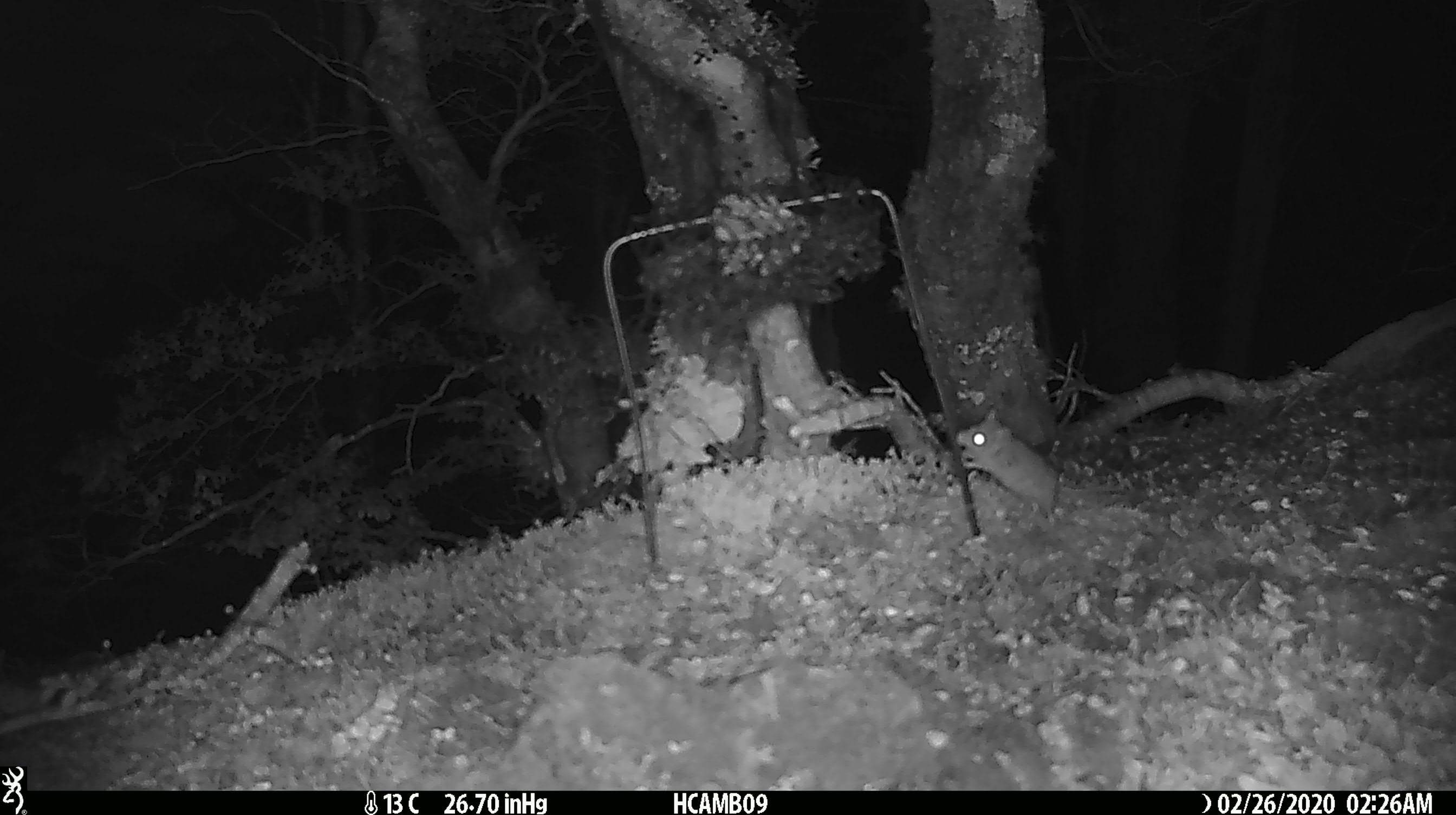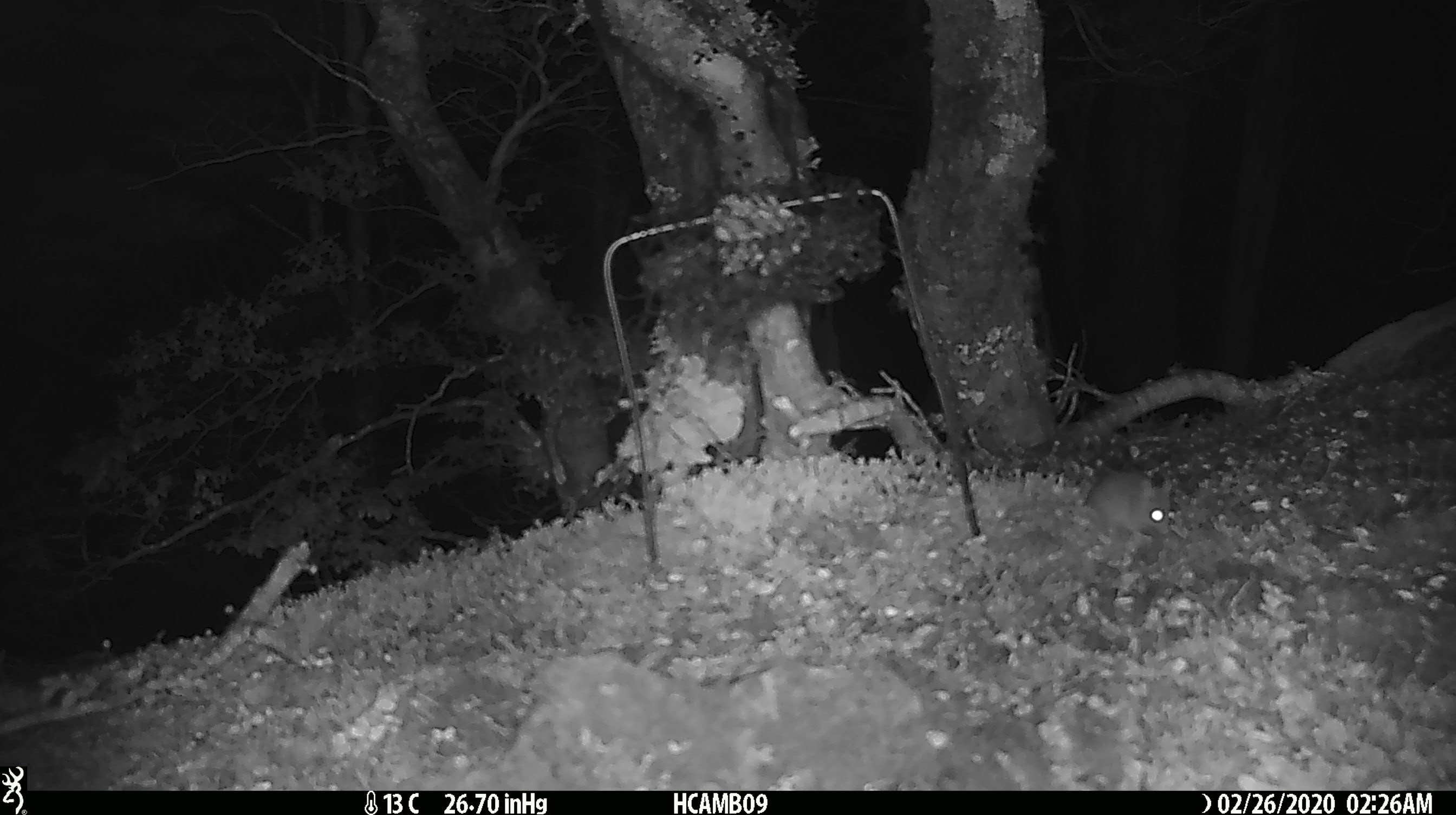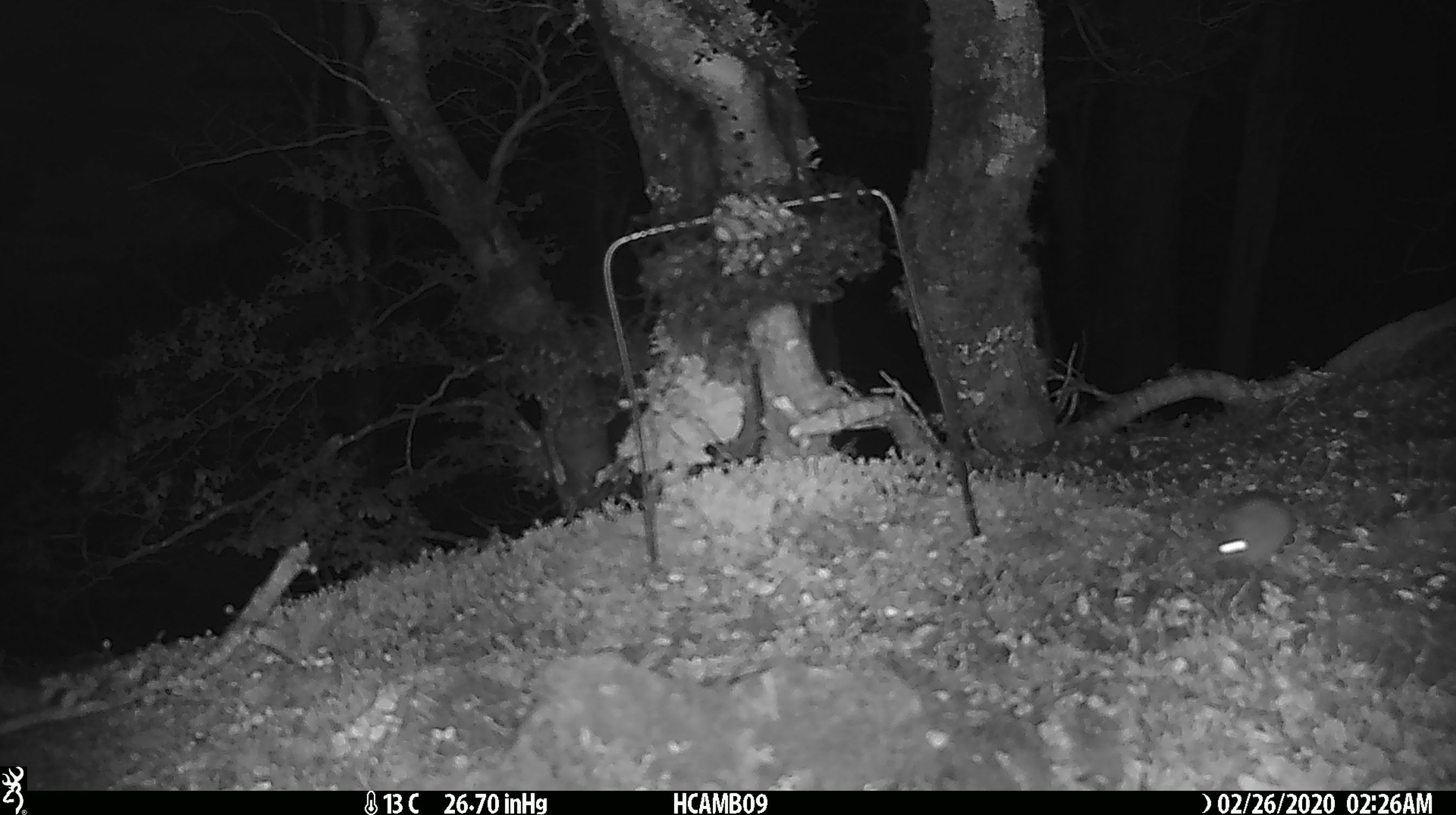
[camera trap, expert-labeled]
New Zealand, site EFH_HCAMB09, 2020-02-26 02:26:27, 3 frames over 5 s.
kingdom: Animalia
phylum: Chordata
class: Mammalia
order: Rodentia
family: Muridae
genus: Mus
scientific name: Mus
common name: mouse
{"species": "mouse (Mus)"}